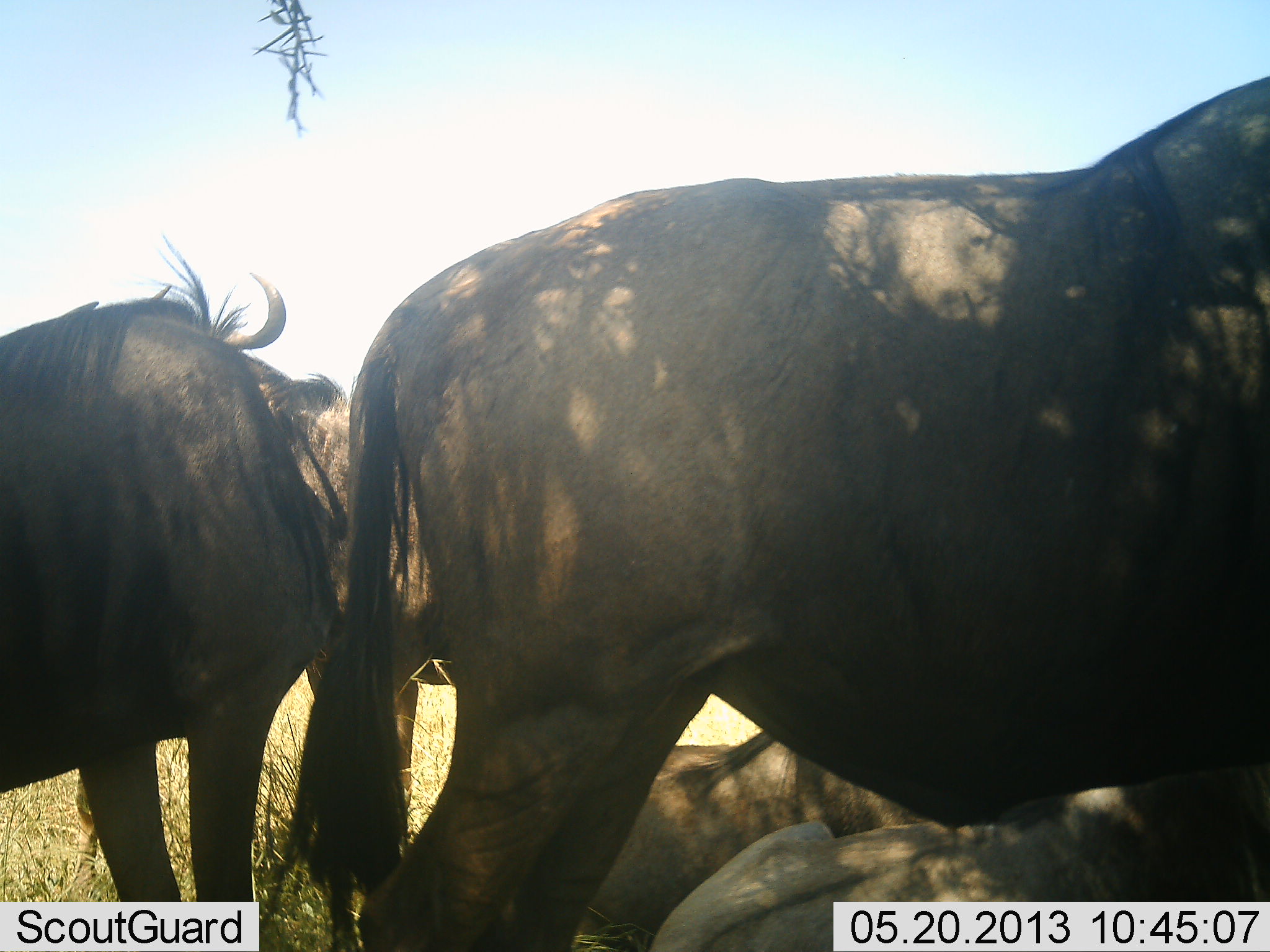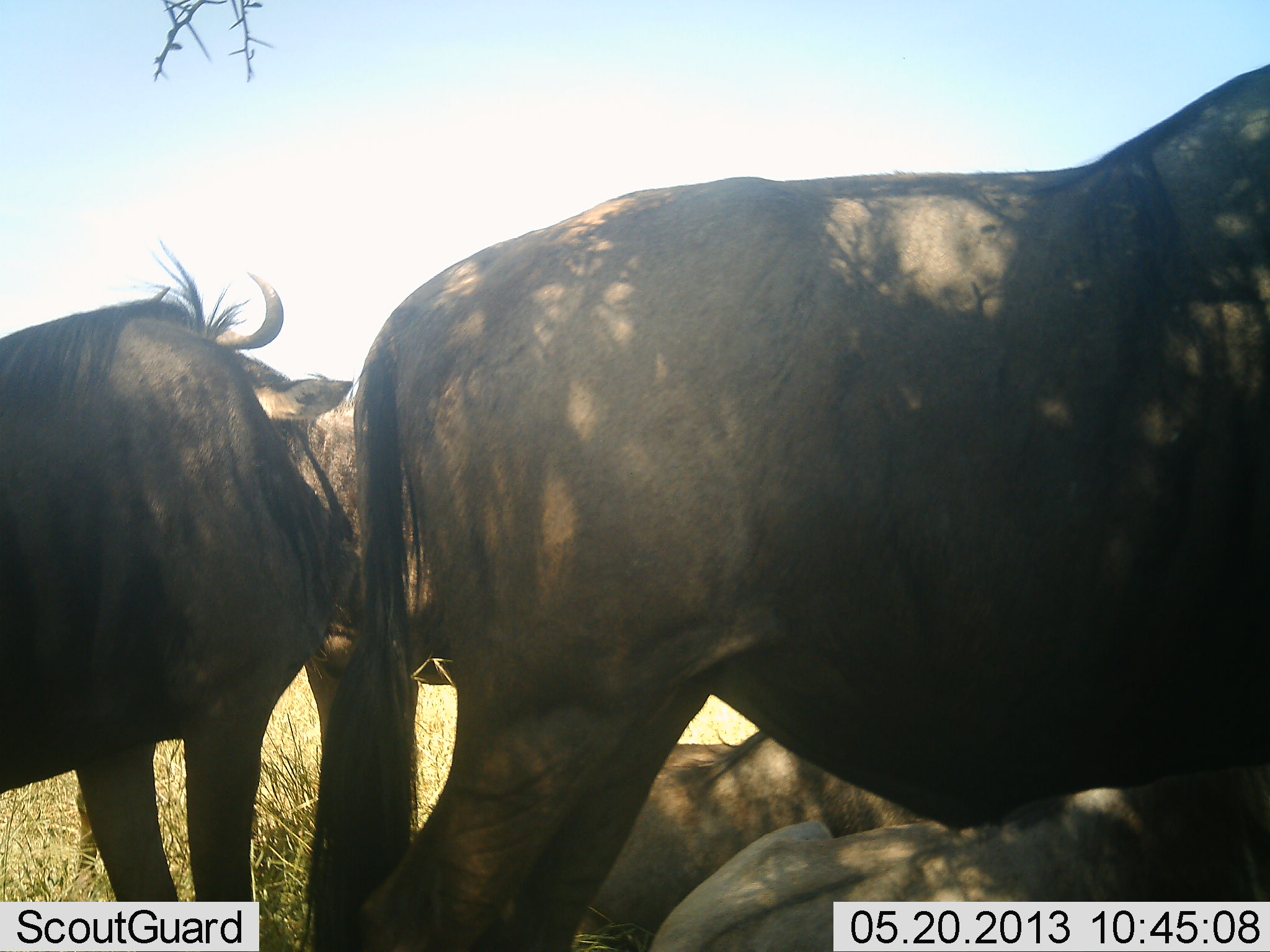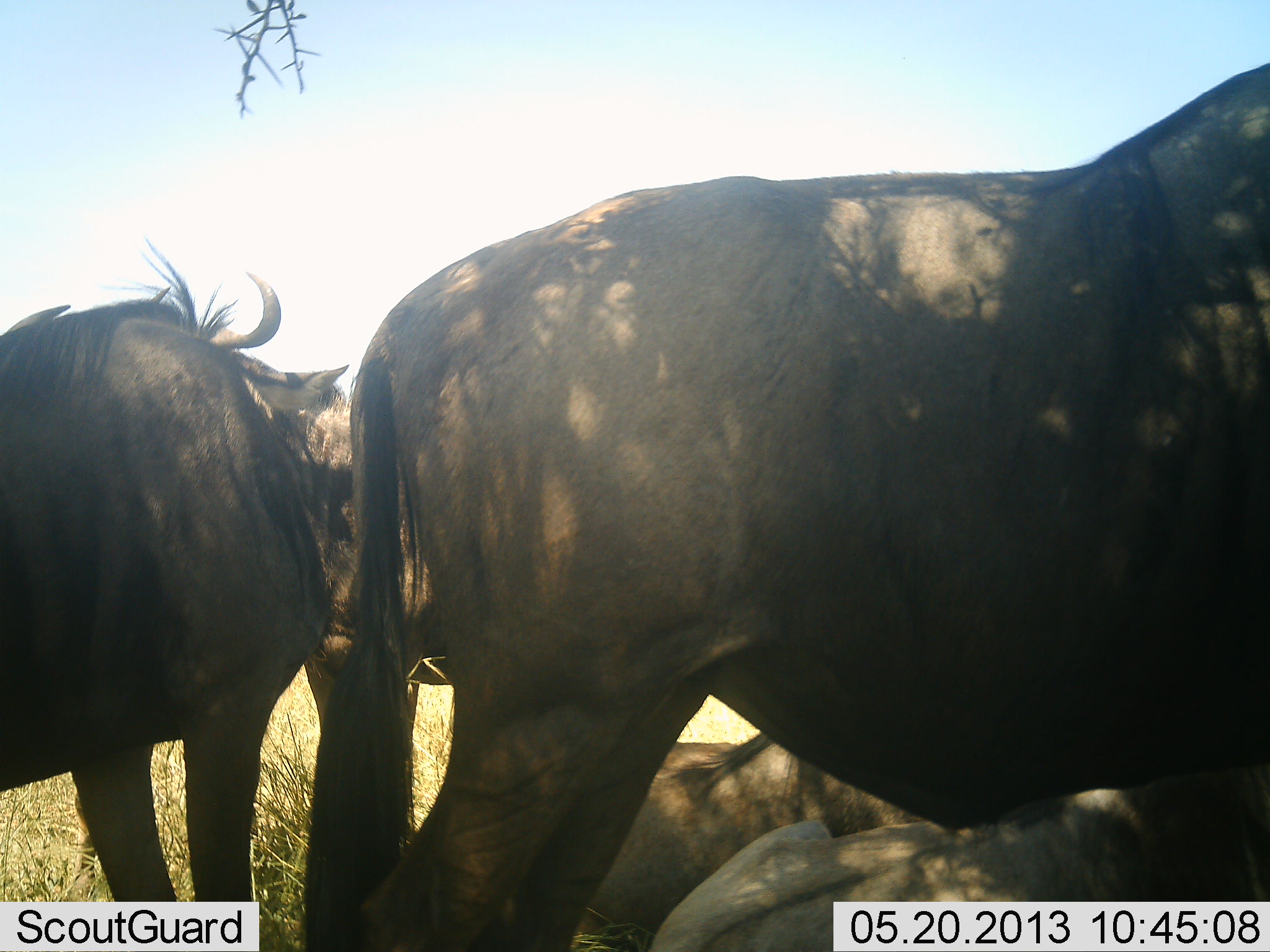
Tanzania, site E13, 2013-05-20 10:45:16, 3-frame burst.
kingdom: Animalia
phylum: Chordata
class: Mammalia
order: Artiodactyla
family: Bovidae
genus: Connochaetes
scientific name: Connochaetes taurinus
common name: blue wildebeest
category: wildebeest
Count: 5.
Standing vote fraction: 80%.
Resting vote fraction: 100%.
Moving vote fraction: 0%.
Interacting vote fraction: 0%.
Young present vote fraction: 0%.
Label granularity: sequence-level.